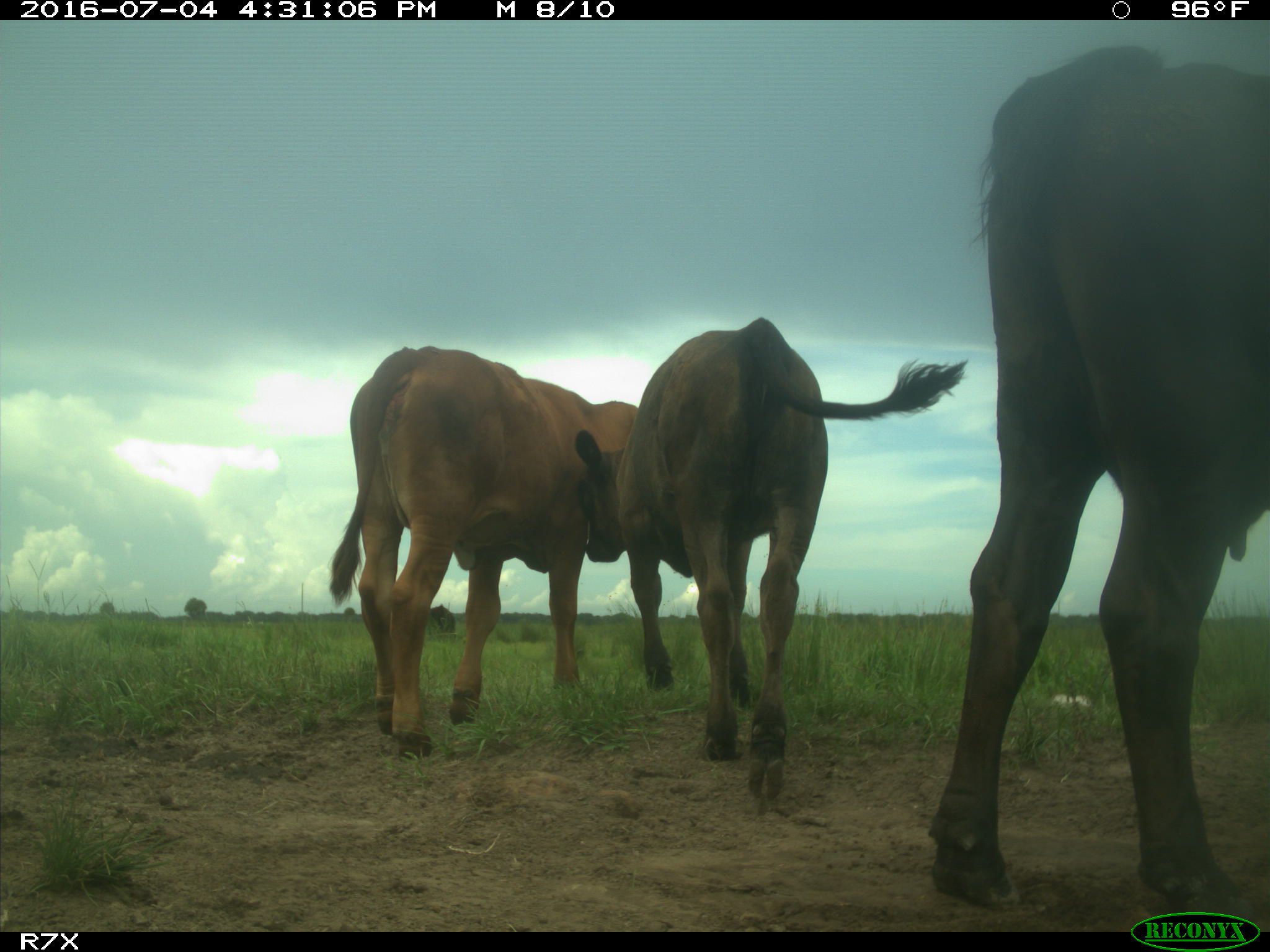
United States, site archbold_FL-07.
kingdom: Animalia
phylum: Chordata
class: Mammalia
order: Artiodactyla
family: Bovidae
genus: Bos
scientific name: Bos taurus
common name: domestic cow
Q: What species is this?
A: Bos taurus (domestic cow).